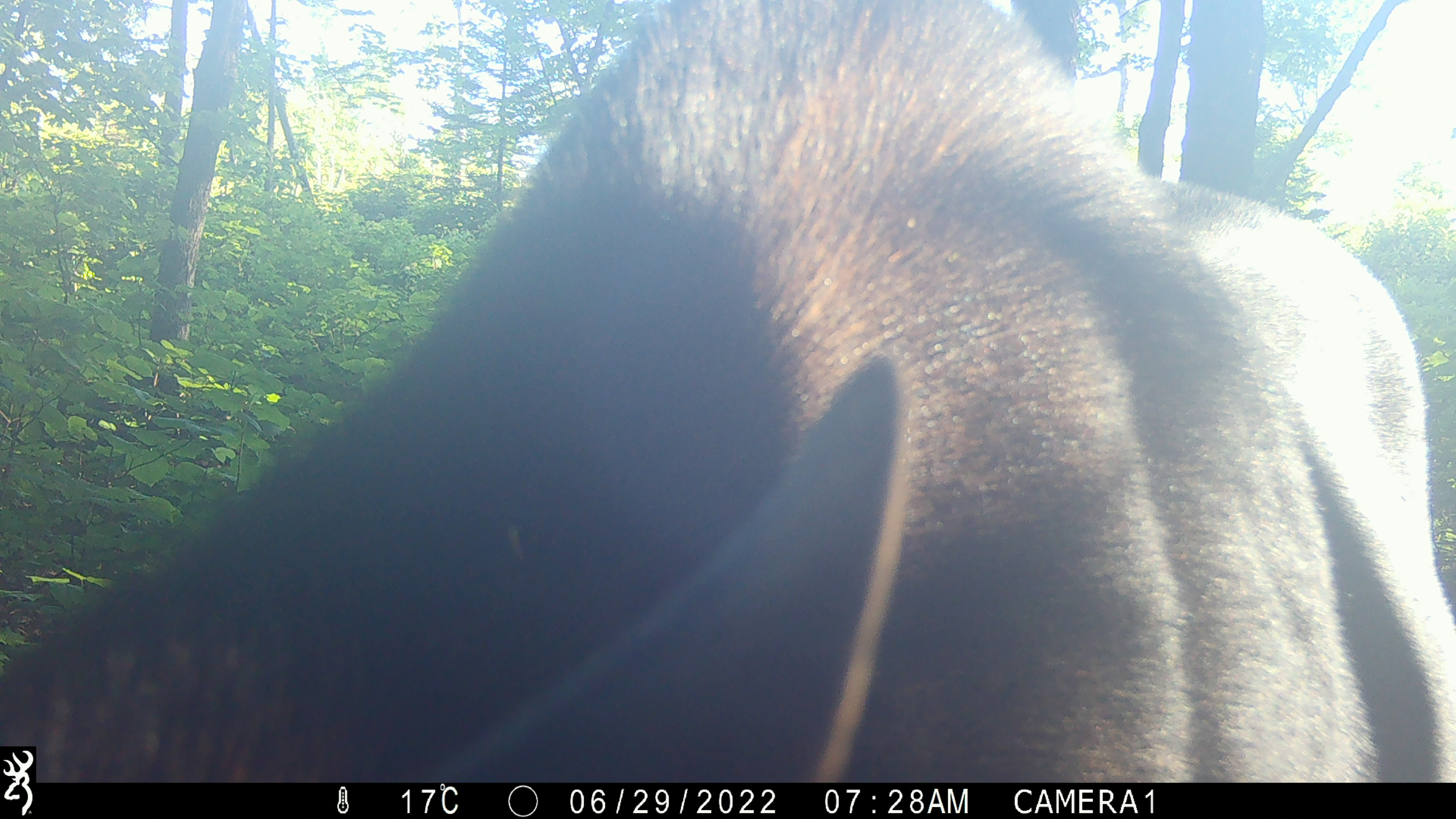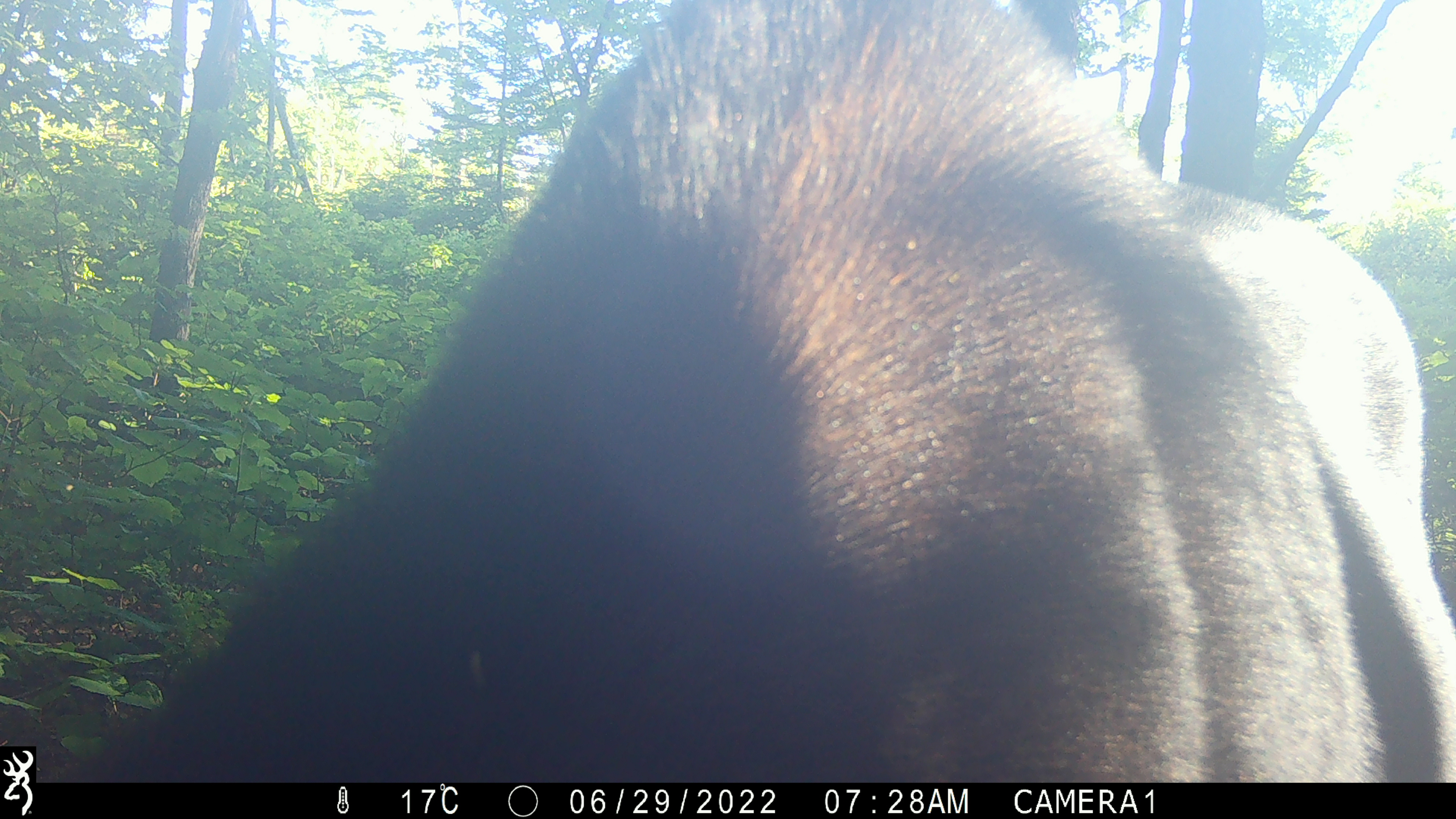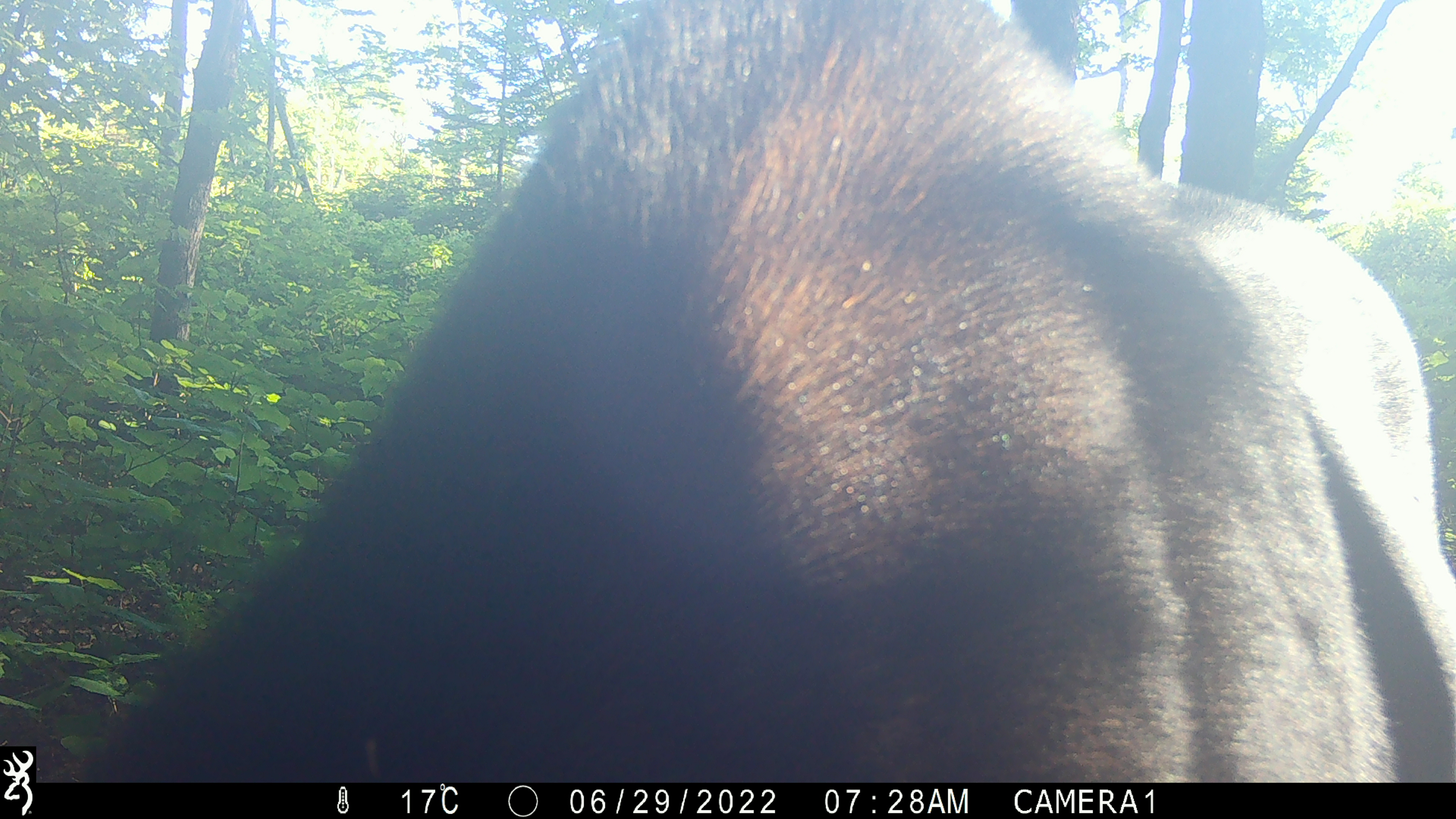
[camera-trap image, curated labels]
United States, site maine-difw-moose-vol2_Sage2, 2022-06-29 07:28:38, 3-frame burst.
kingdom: Animalia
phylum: Chordata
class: Mammalia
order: Artiodactyla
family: Cervidae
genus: Alces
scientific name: Alces alces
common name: moose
Moose (Alces alces).